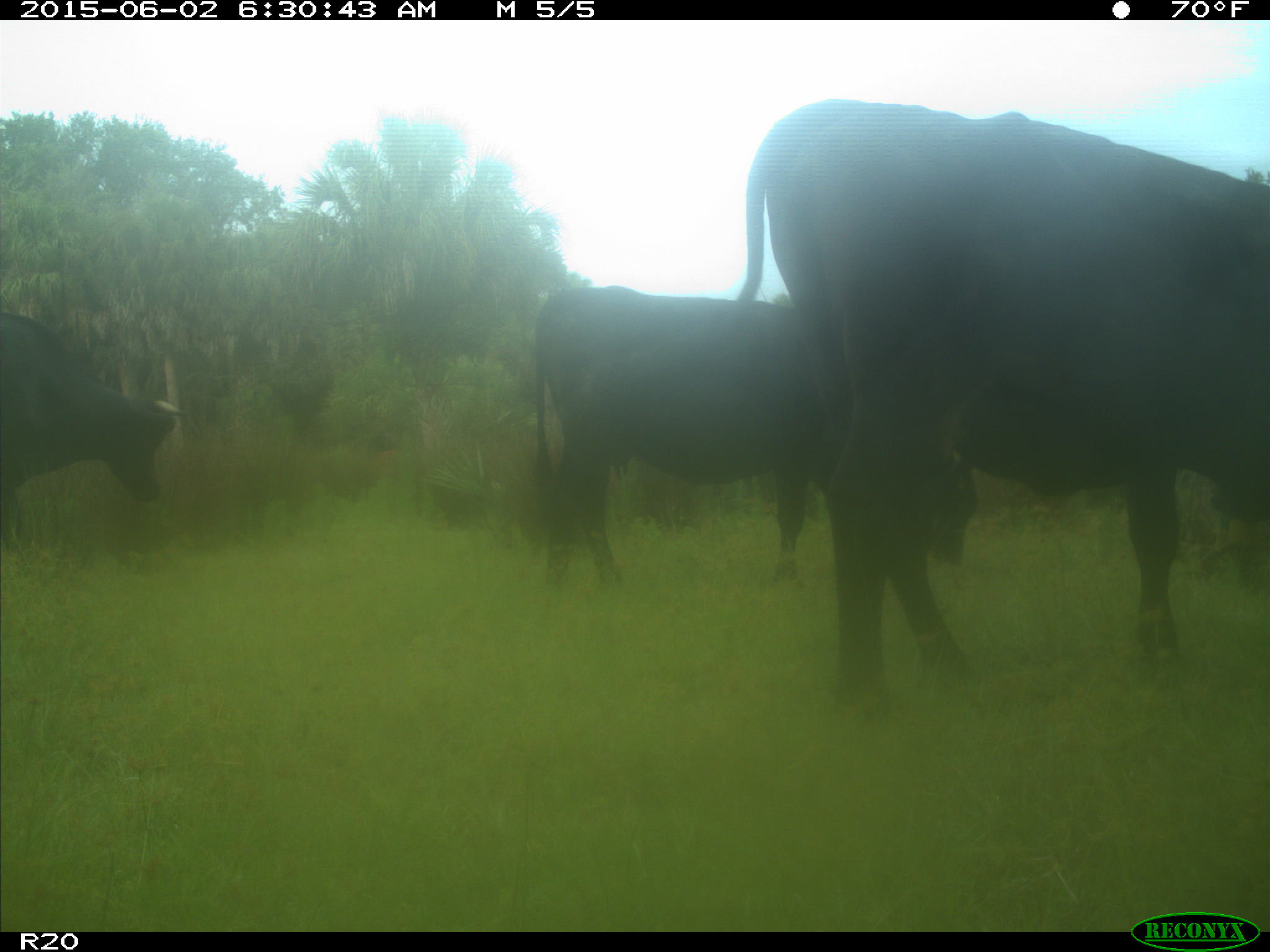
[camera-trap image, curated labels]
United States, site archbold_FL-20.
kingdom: Animalia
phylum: Chordata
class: Mammalia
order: Artiodactyla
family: Bovidae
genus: Bos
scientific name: Bos taurus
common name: domestic cow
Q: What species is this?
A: Bos taurus (domestic cow).